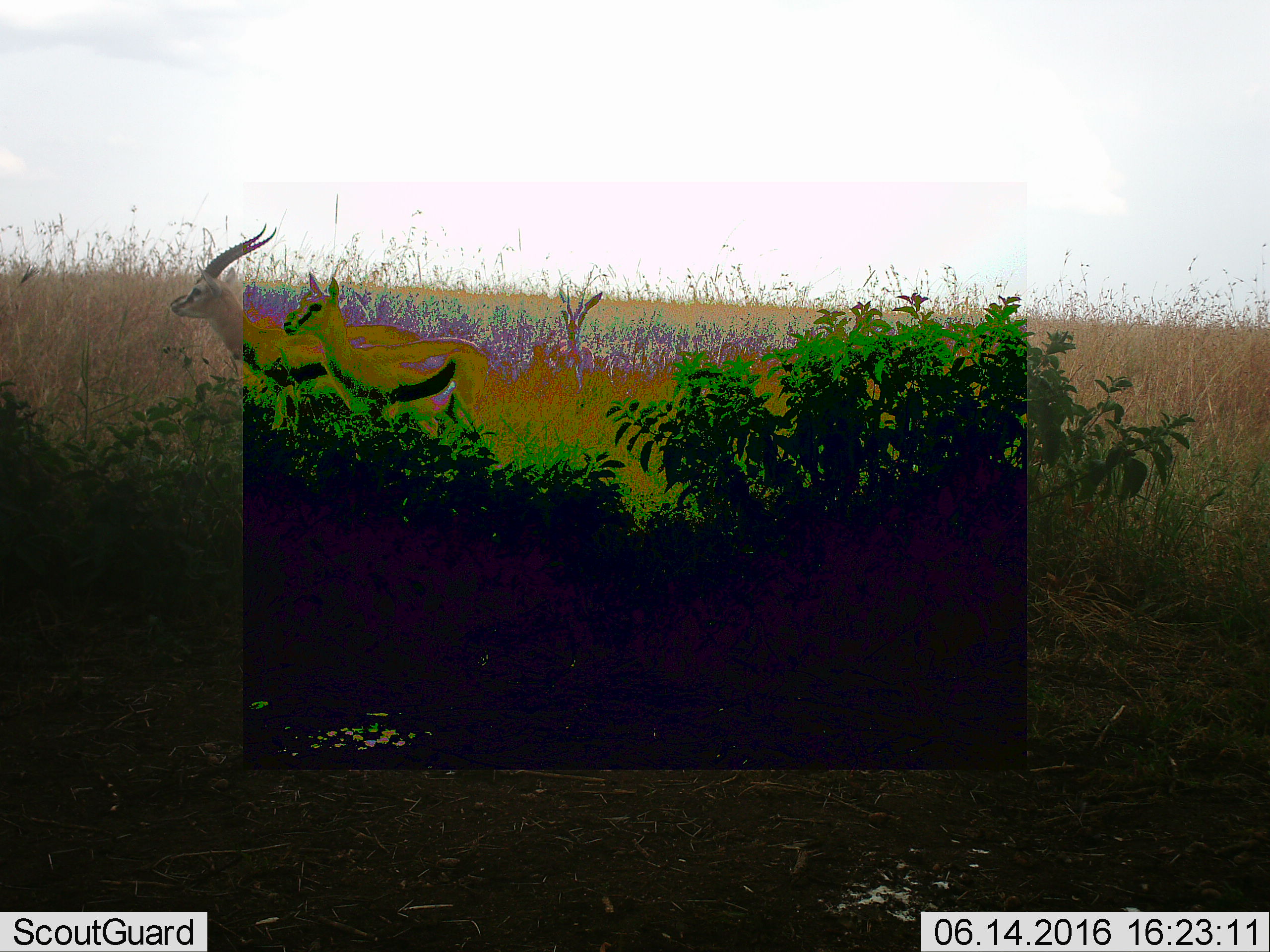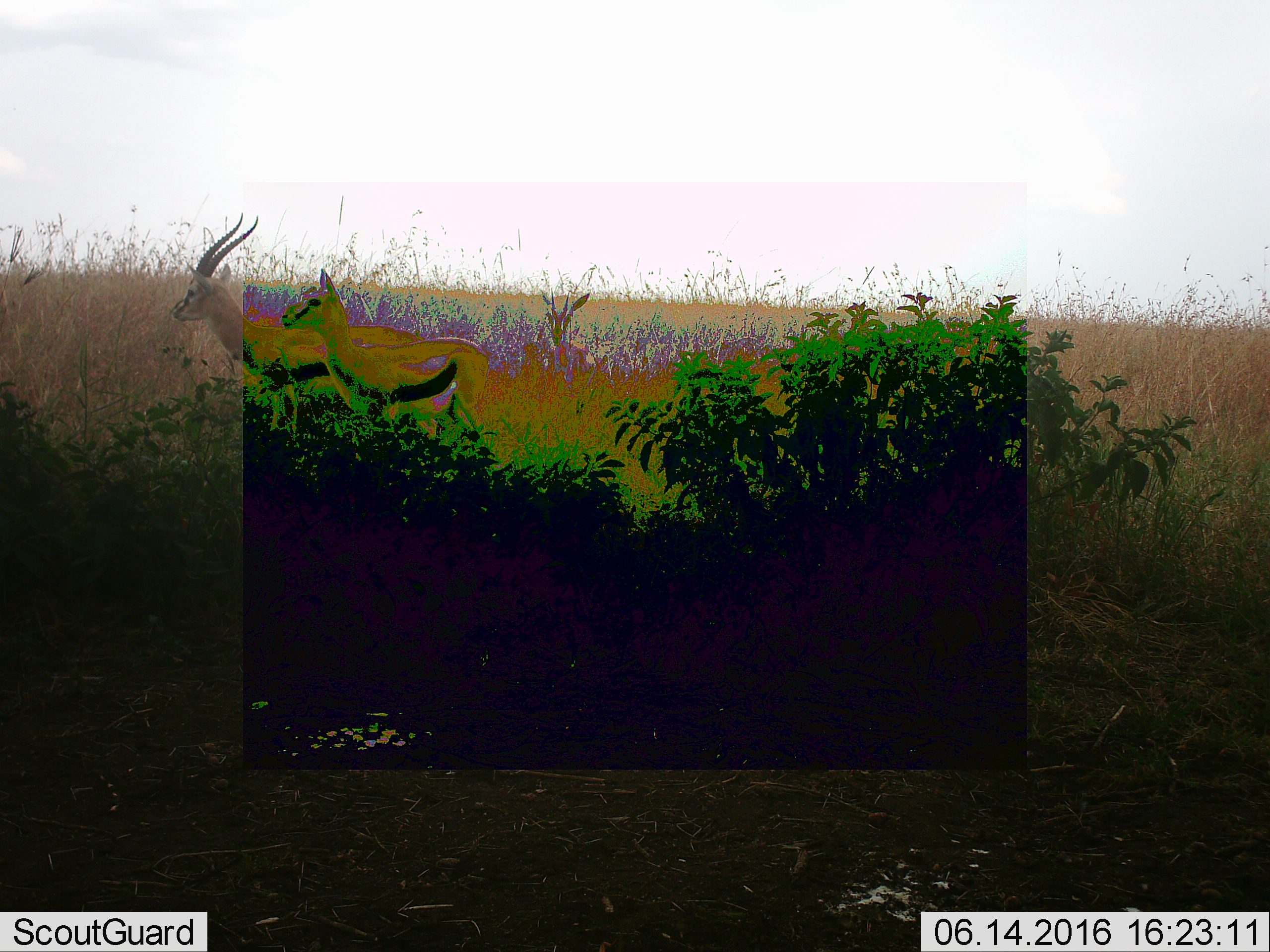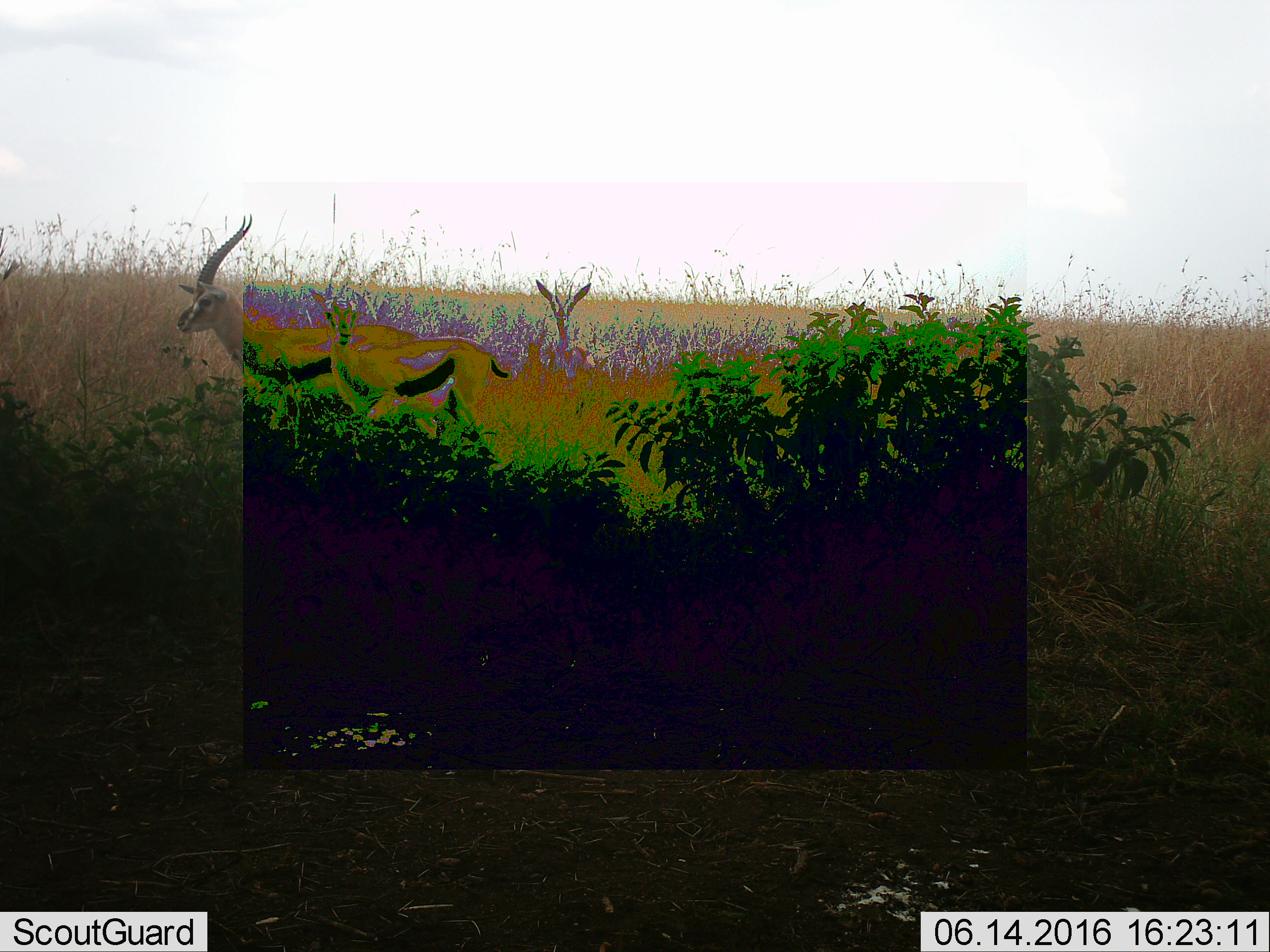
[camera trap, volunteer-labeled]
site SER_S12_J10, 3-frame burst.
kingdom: Animalia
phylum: Chordata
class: Mammalia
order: Artiodactyla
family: Bovidae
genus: Eudorcas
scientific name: Eudorcas thomsonii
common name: thomson's gazelle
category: gazellethomsons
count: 3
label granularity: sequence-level